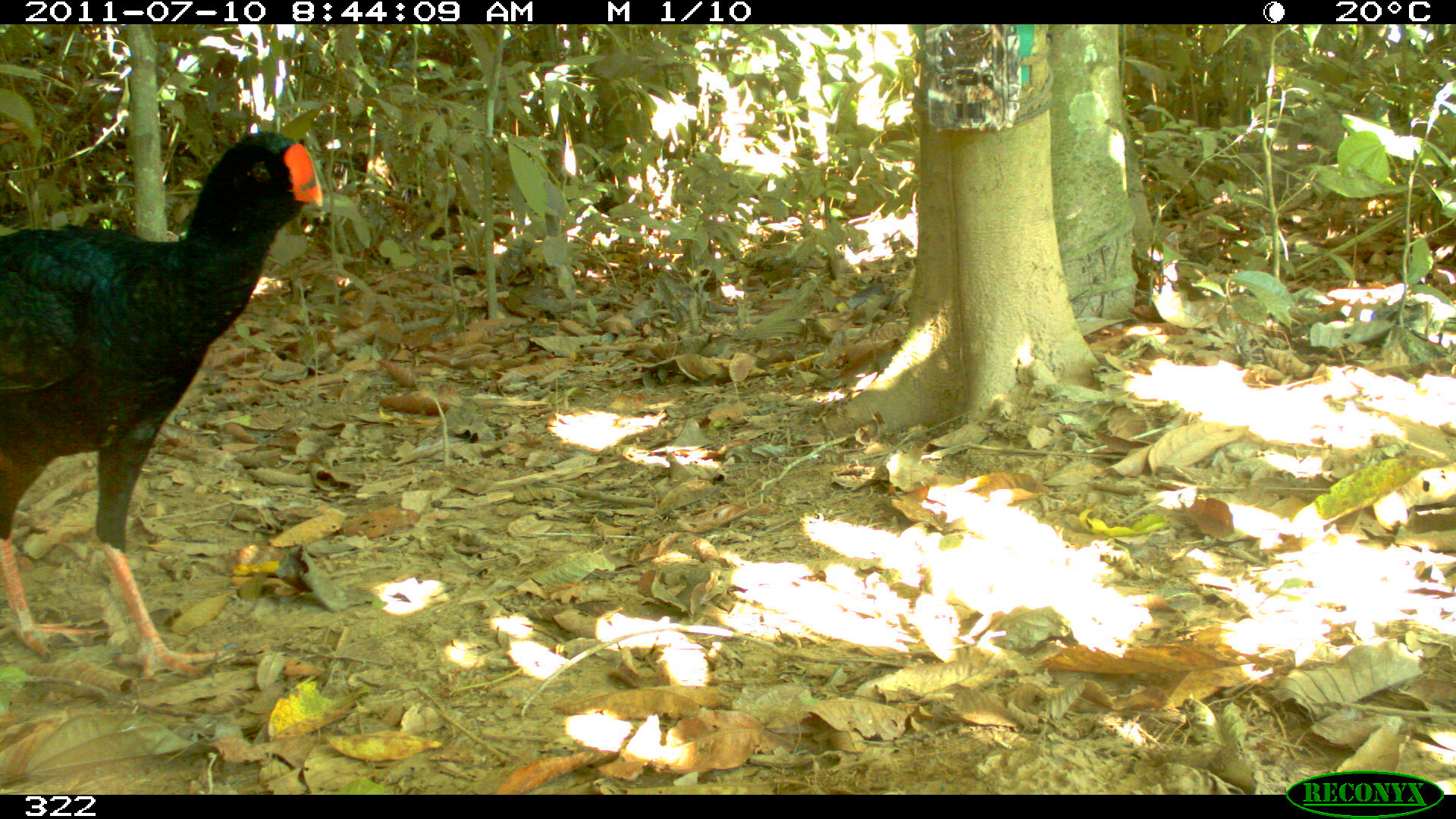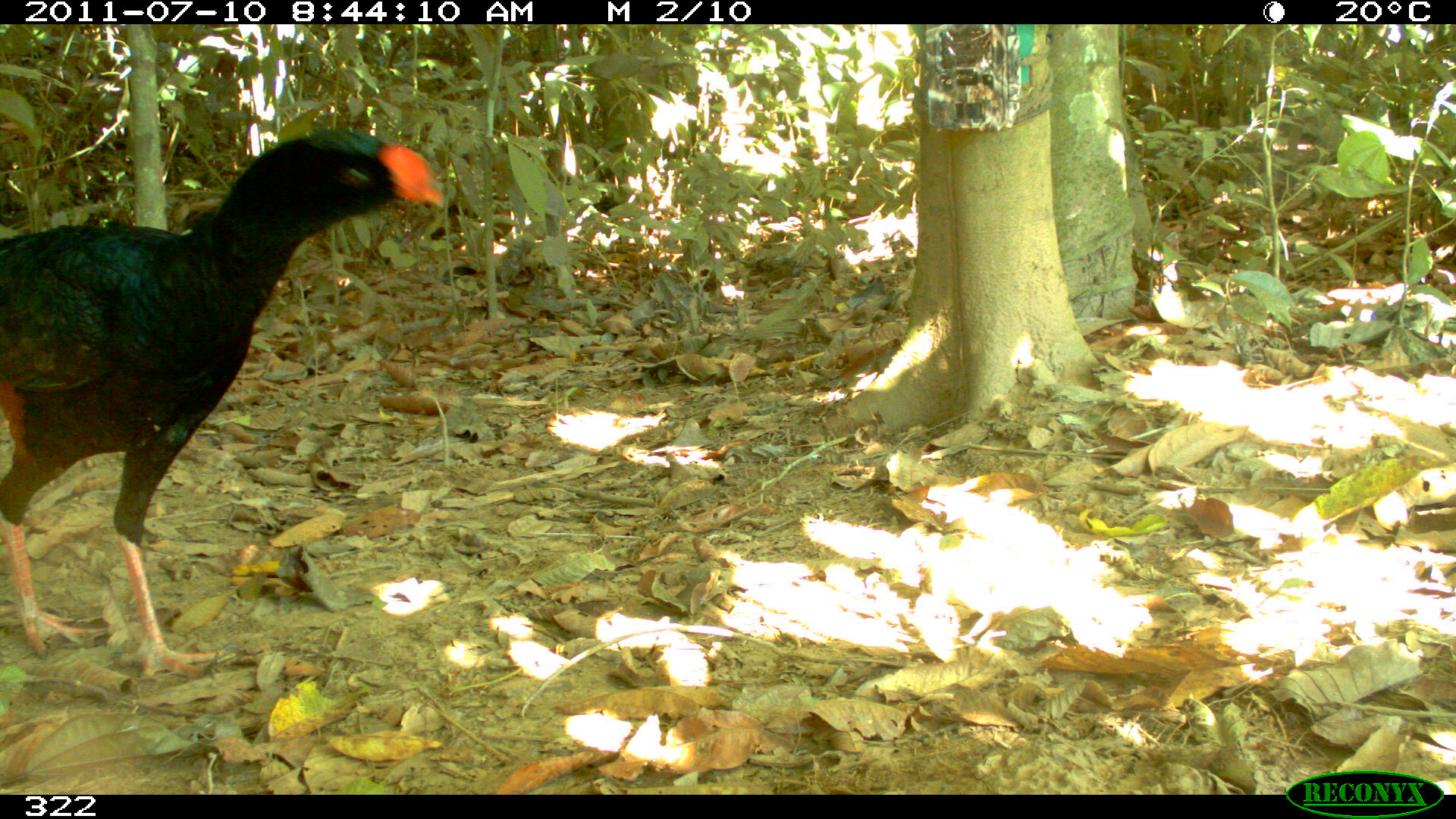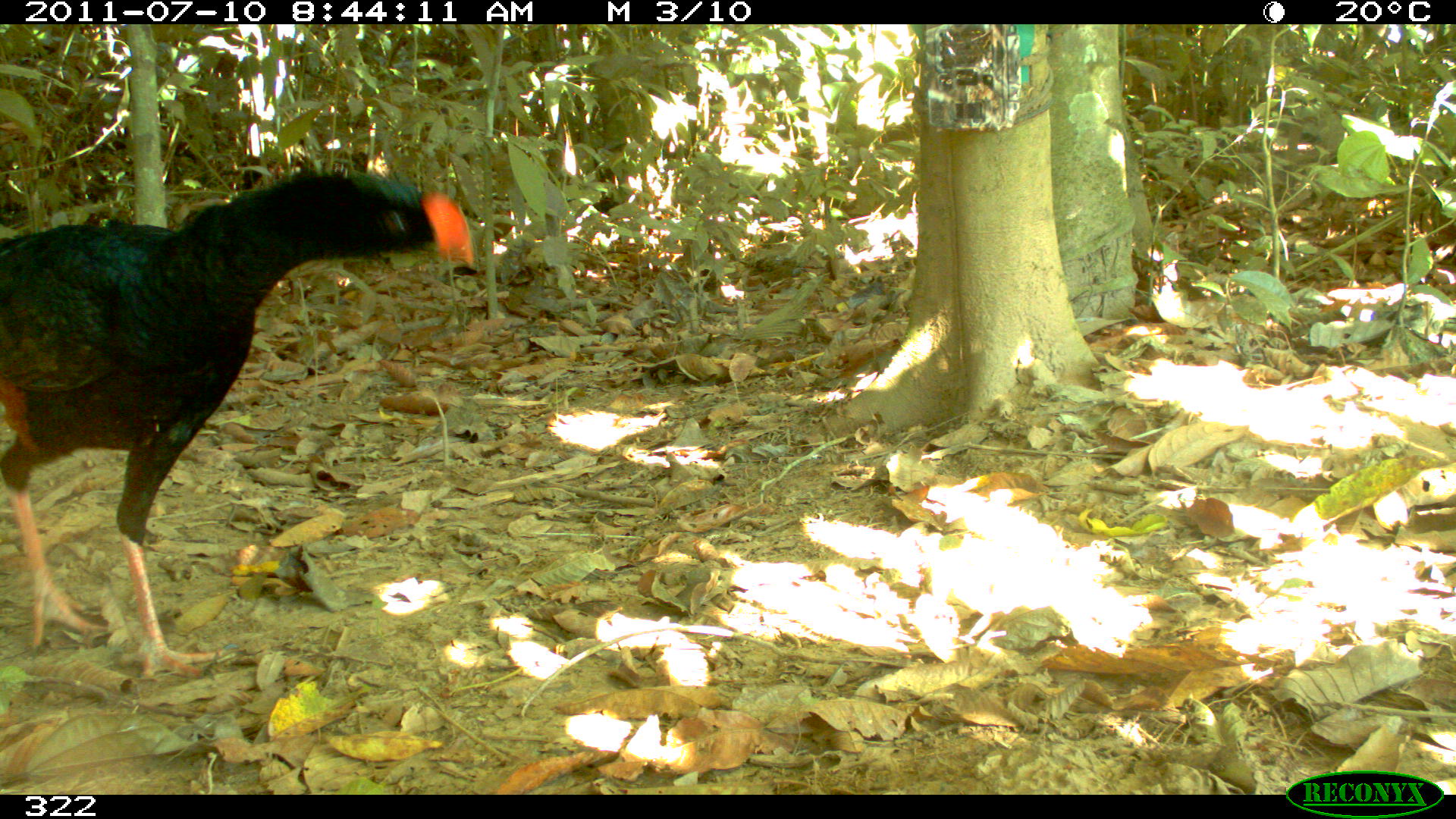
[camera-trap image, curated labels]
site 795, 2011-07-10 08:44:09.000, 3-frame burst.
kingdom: Animalia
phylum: Chordata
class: Aves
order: Galliformes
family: Cracidae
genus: Mitu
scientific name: Mitu tuberosum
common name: razor-billed curassow